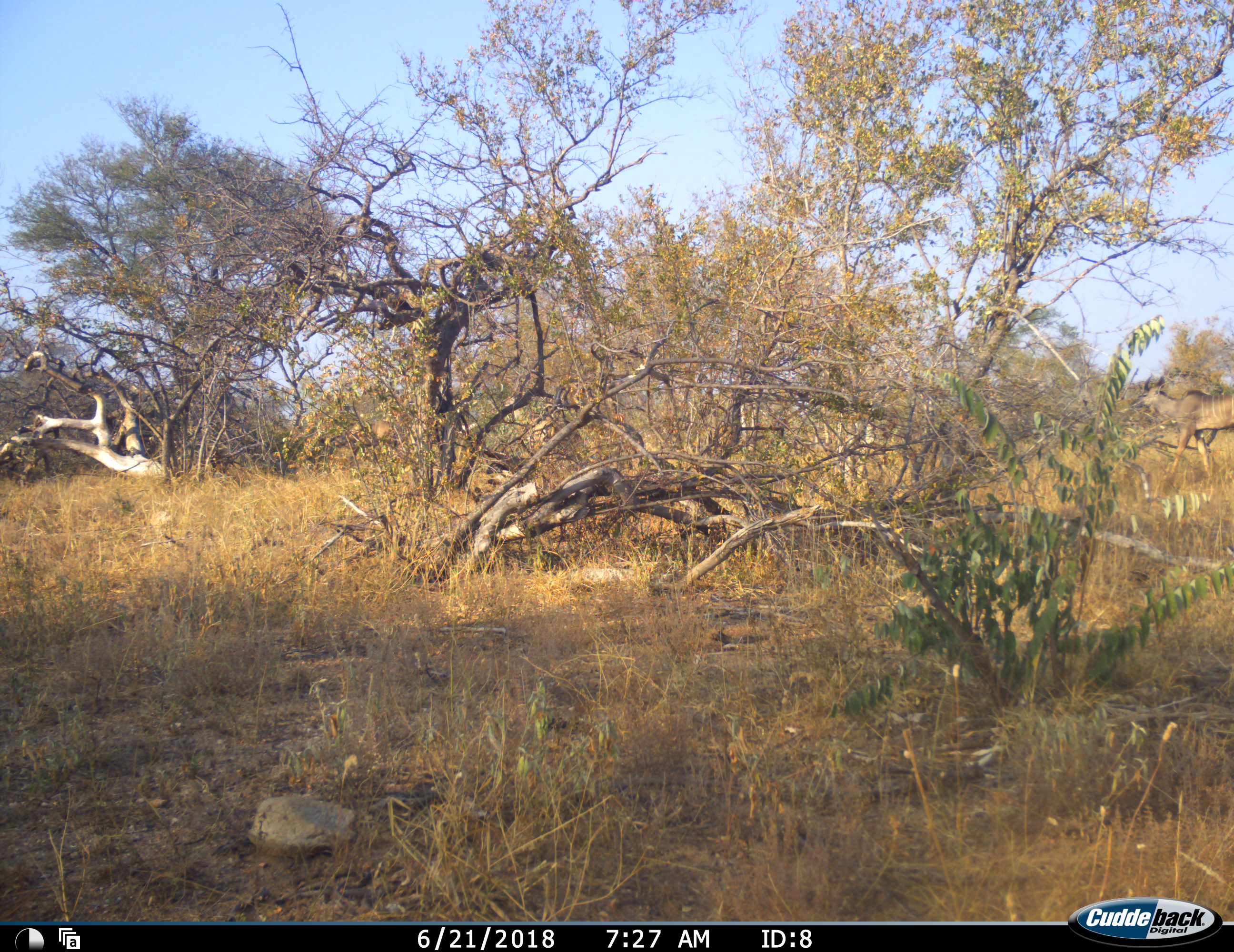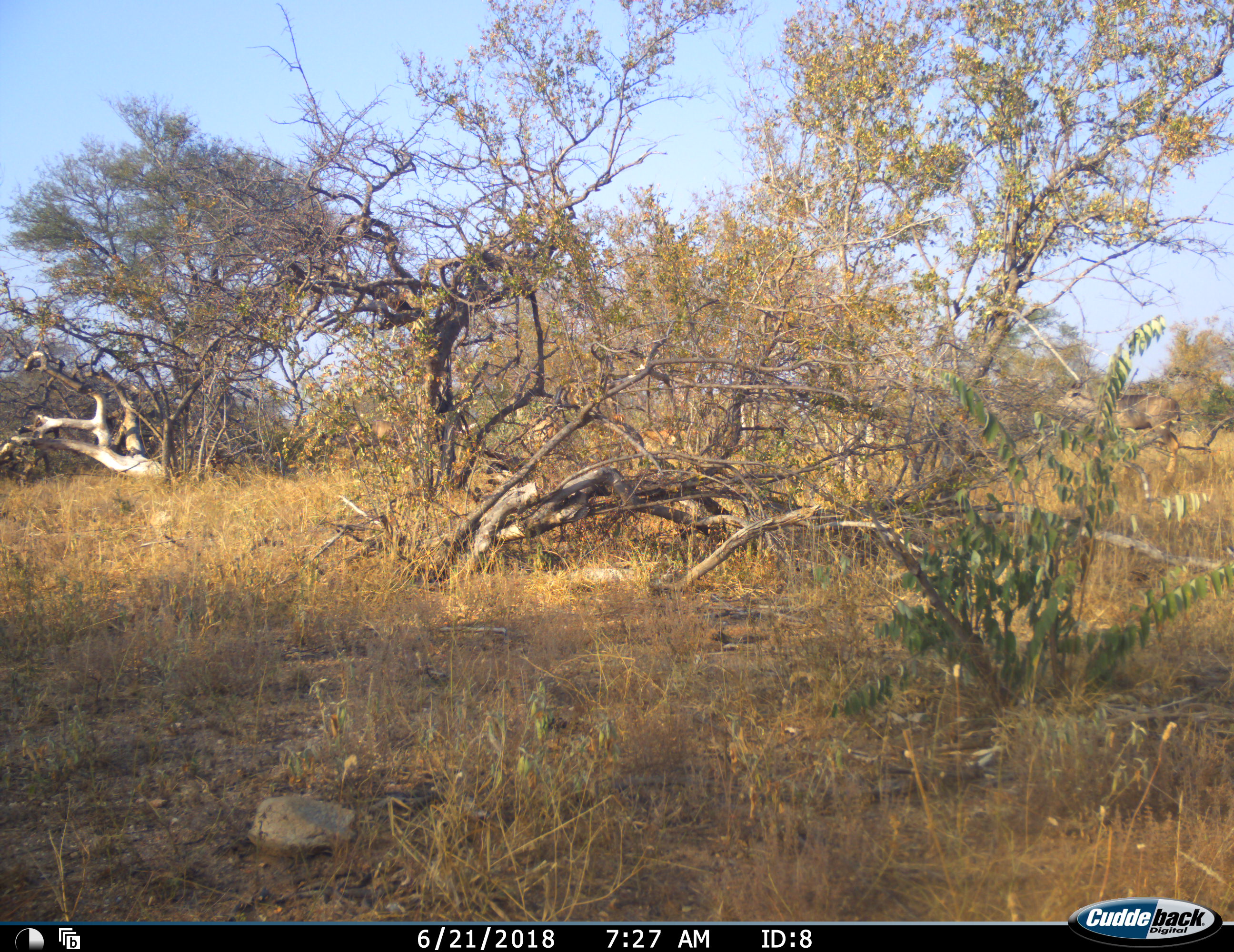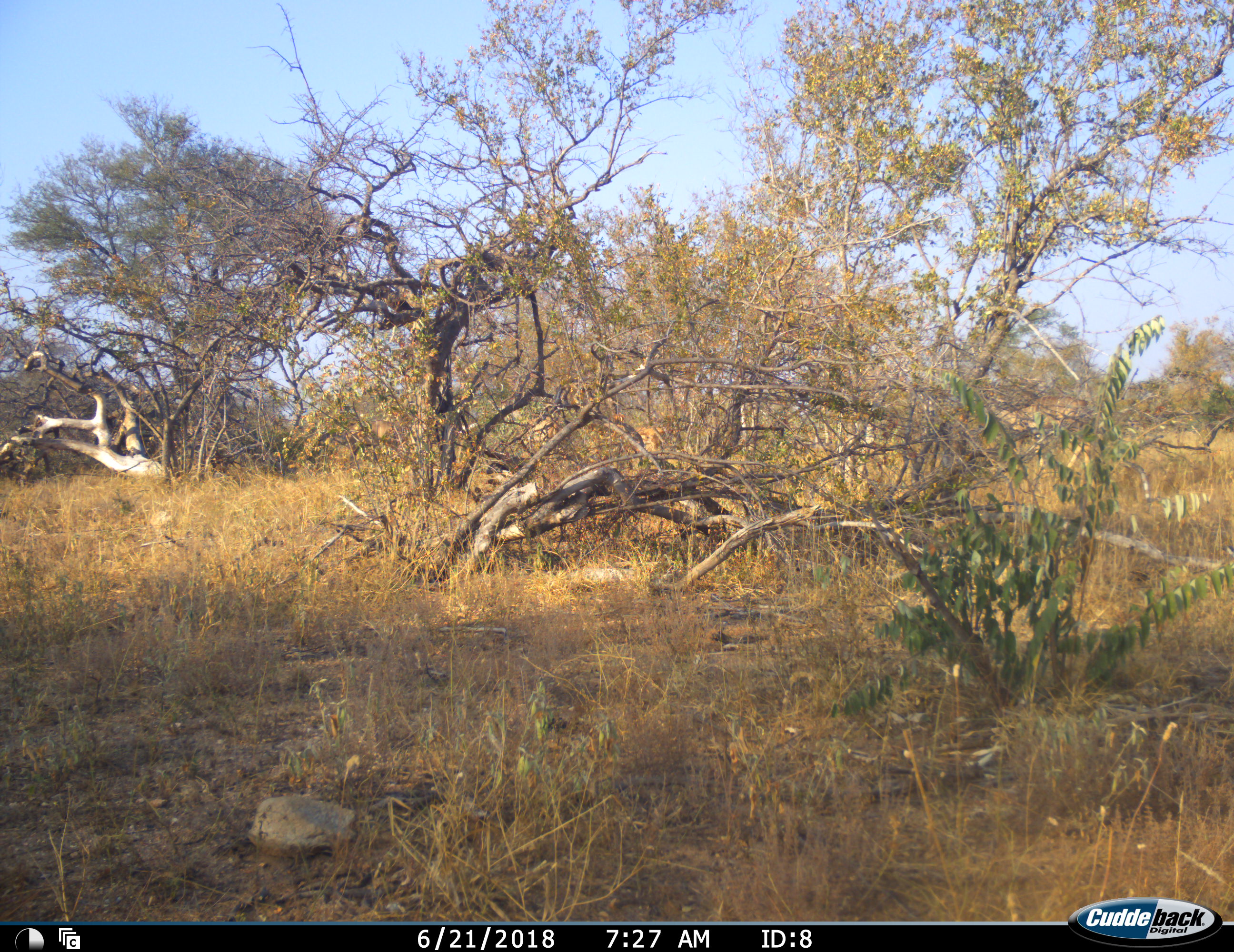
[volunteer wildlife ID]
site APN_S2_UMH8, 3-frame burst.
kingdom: Animalia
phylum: Chordata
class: Mammalia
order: Artiodactyla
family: Bovidae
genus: Tragelaphus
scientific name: Tragelaphus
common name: kudu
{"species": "kudu (Tragelaphus)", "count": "3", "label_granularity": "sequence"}